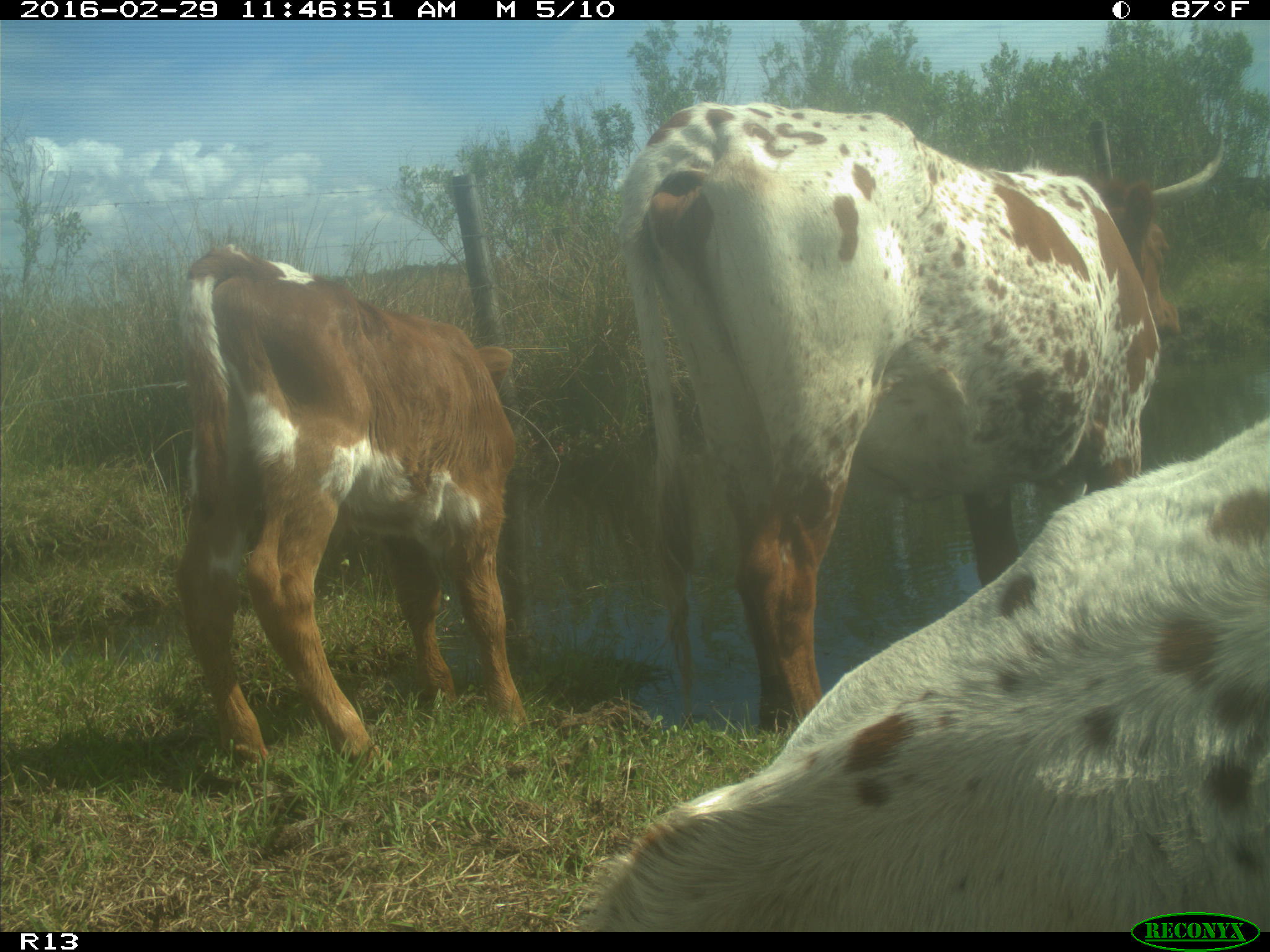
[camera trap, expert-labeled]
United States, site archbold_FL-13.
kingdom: Animalia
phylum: Chordata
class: Mammalia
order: Artiodactyla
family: Bovidae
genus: Bos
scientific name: Bos taurus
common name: domestic cow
Bos taurus (domestic cow).